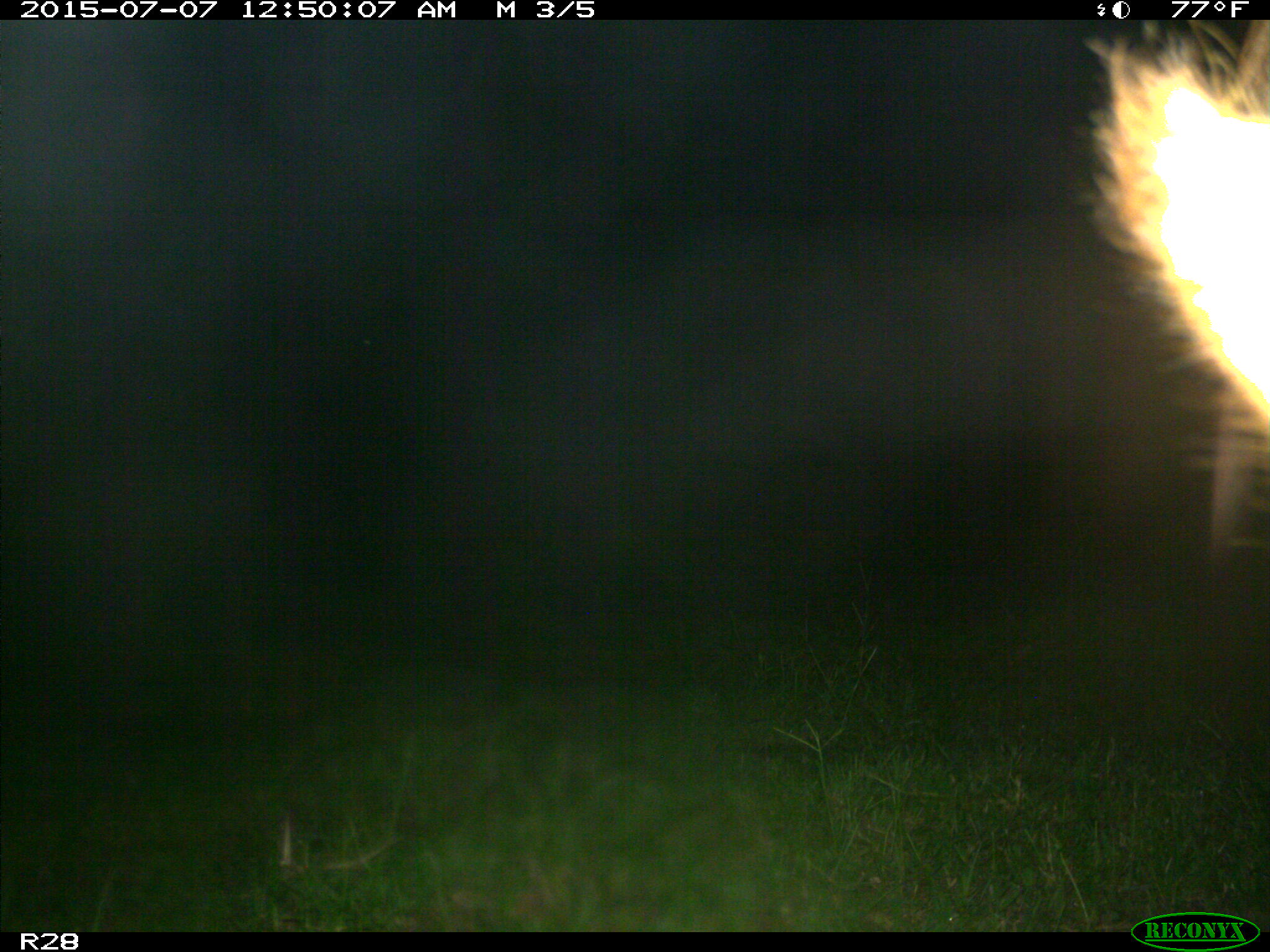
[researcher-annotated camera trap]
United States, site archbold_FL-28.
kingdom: Animalia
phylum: Chordata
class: Mammalia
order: Artiodactyla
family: Bovidae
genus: Bos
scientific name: Bos taurus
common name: domestic cow